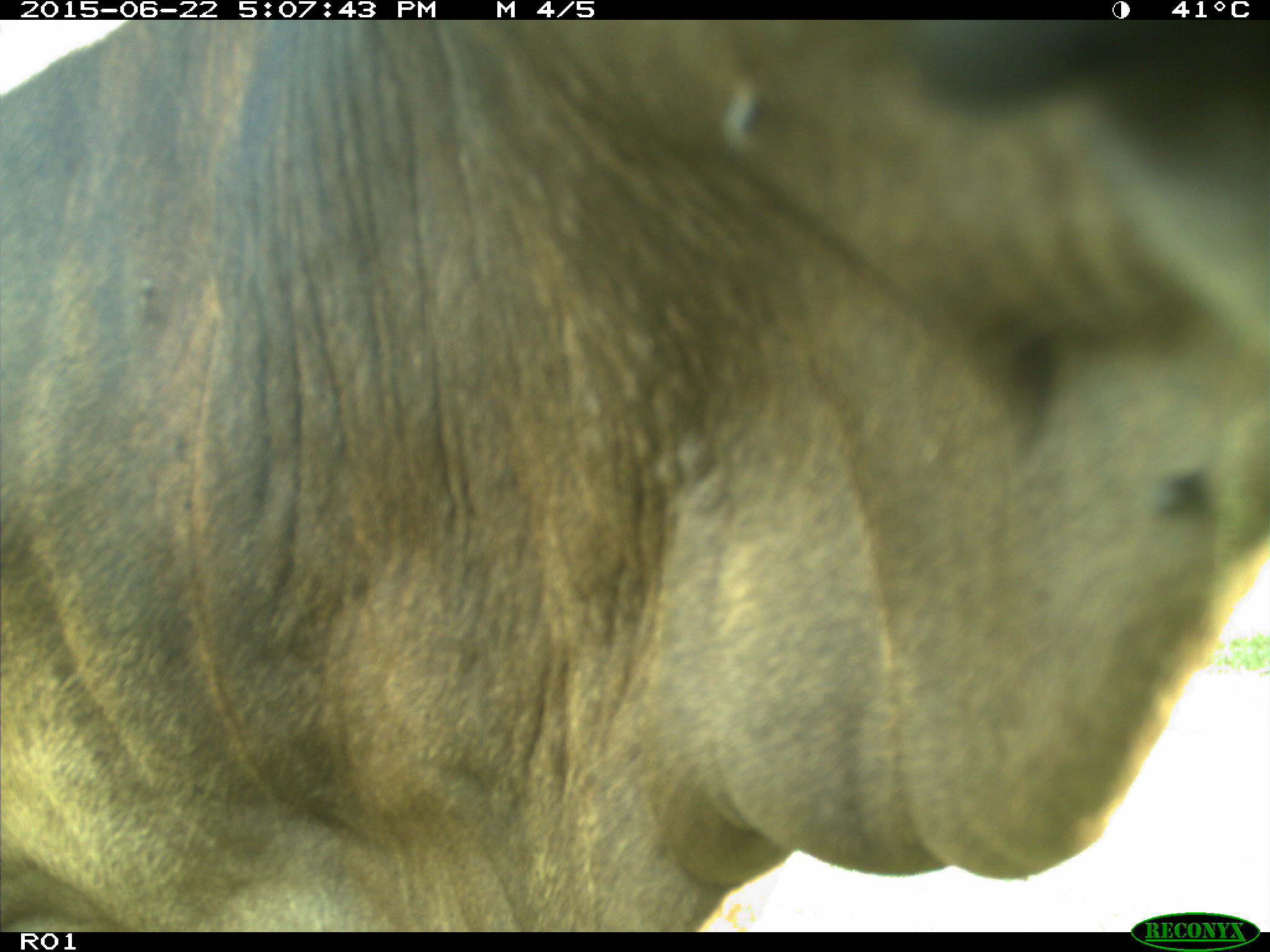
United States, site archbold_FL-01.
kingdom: Animalia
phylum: Chordata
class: Mammalia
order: Artiodactyla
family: Bovidae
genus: Bos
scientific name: Bos taurus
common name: domestic cow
Bos taurus (domestic cow).